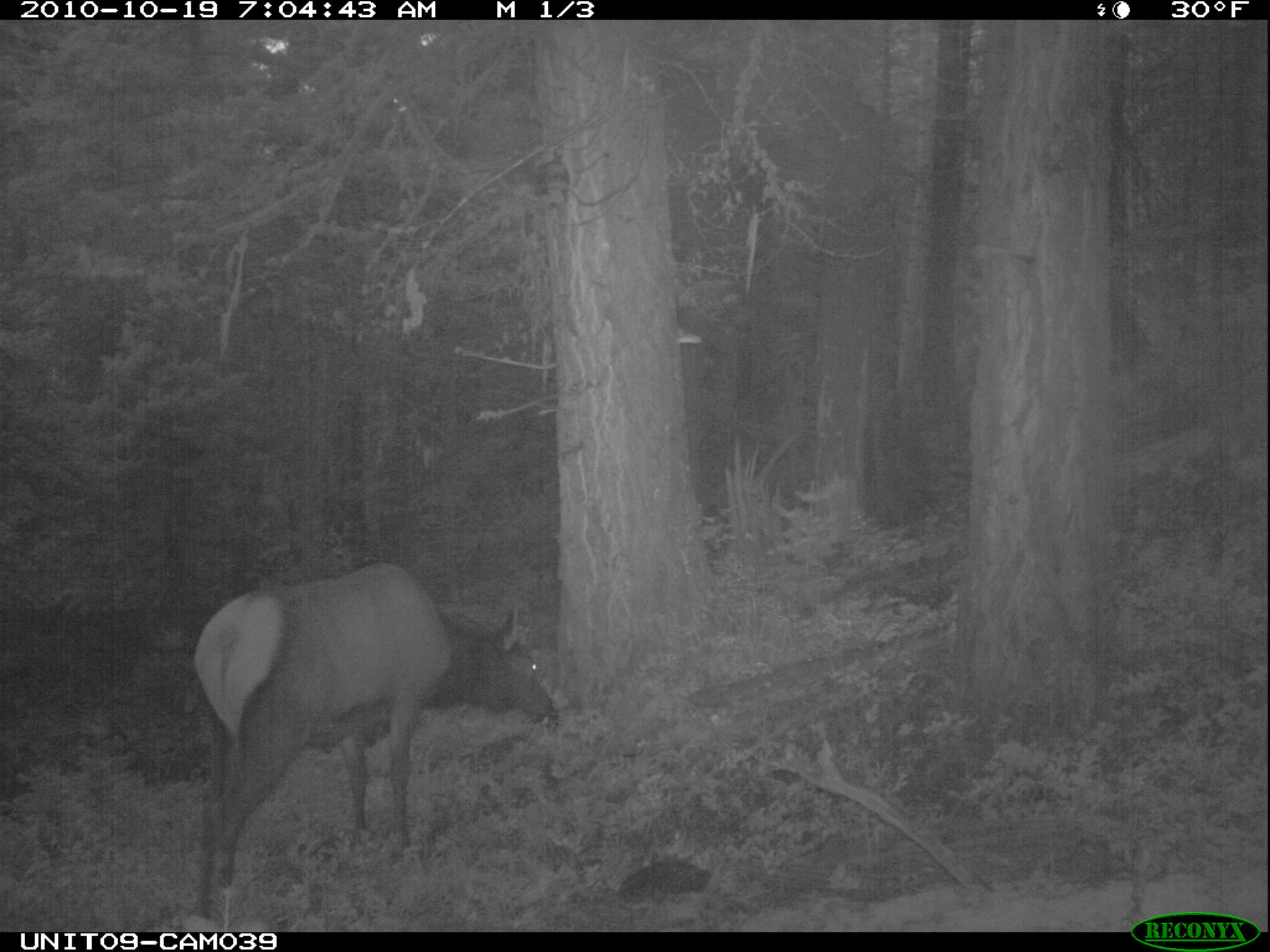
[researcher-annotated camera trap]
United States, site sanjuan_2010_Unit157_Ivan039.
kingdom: Animalia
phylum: Chordata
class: Mammalia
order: Artiodactyla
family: Cervidae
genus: Cervus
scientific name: Cervus elaphus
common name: red deer